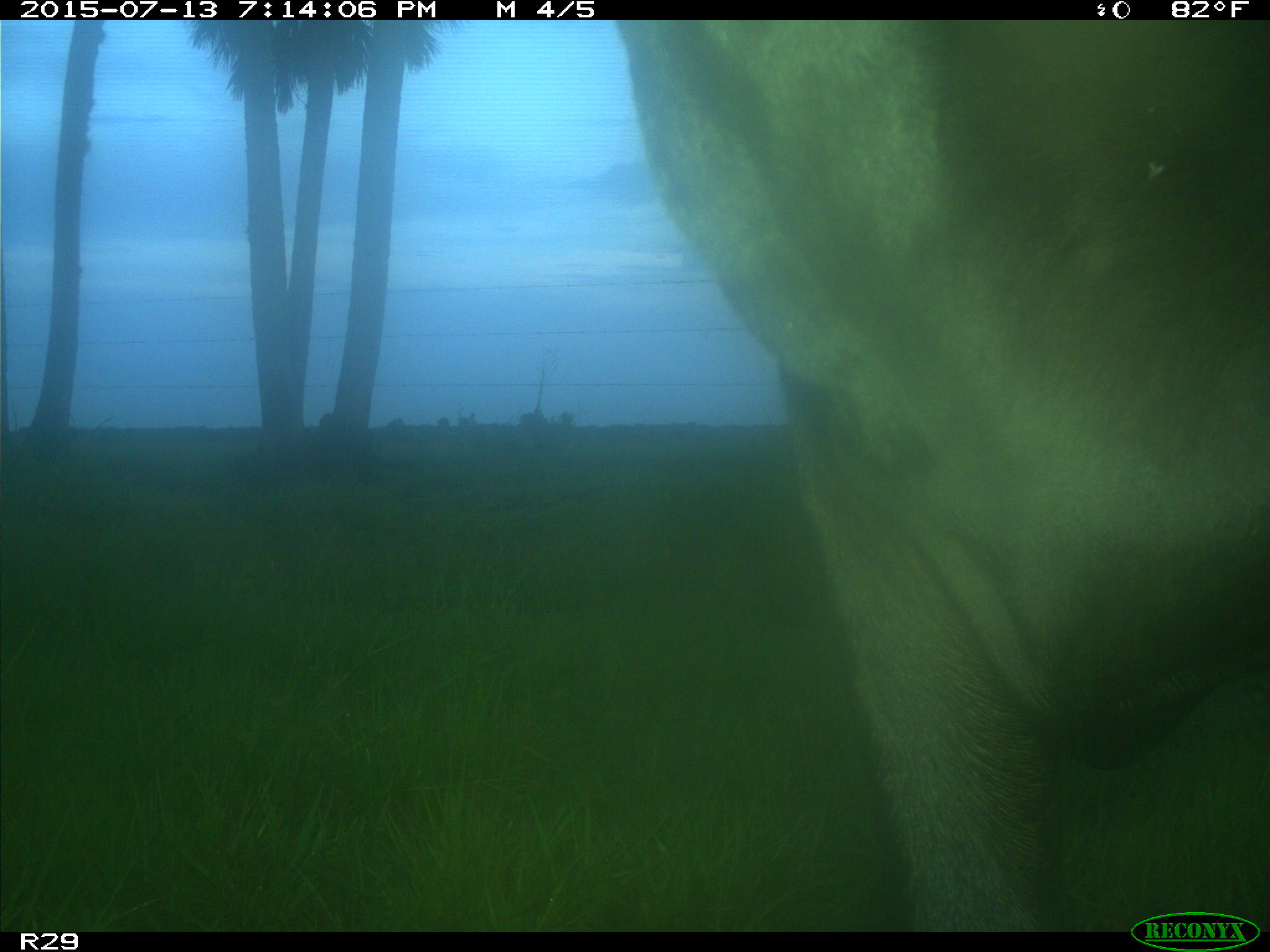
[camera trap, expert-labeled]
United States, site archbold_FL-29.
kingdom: Animalia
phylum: Chordata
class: Mammalia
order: Artiodactyla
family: Bovidae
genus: Bos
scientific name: Bos taurus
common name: domestic cow